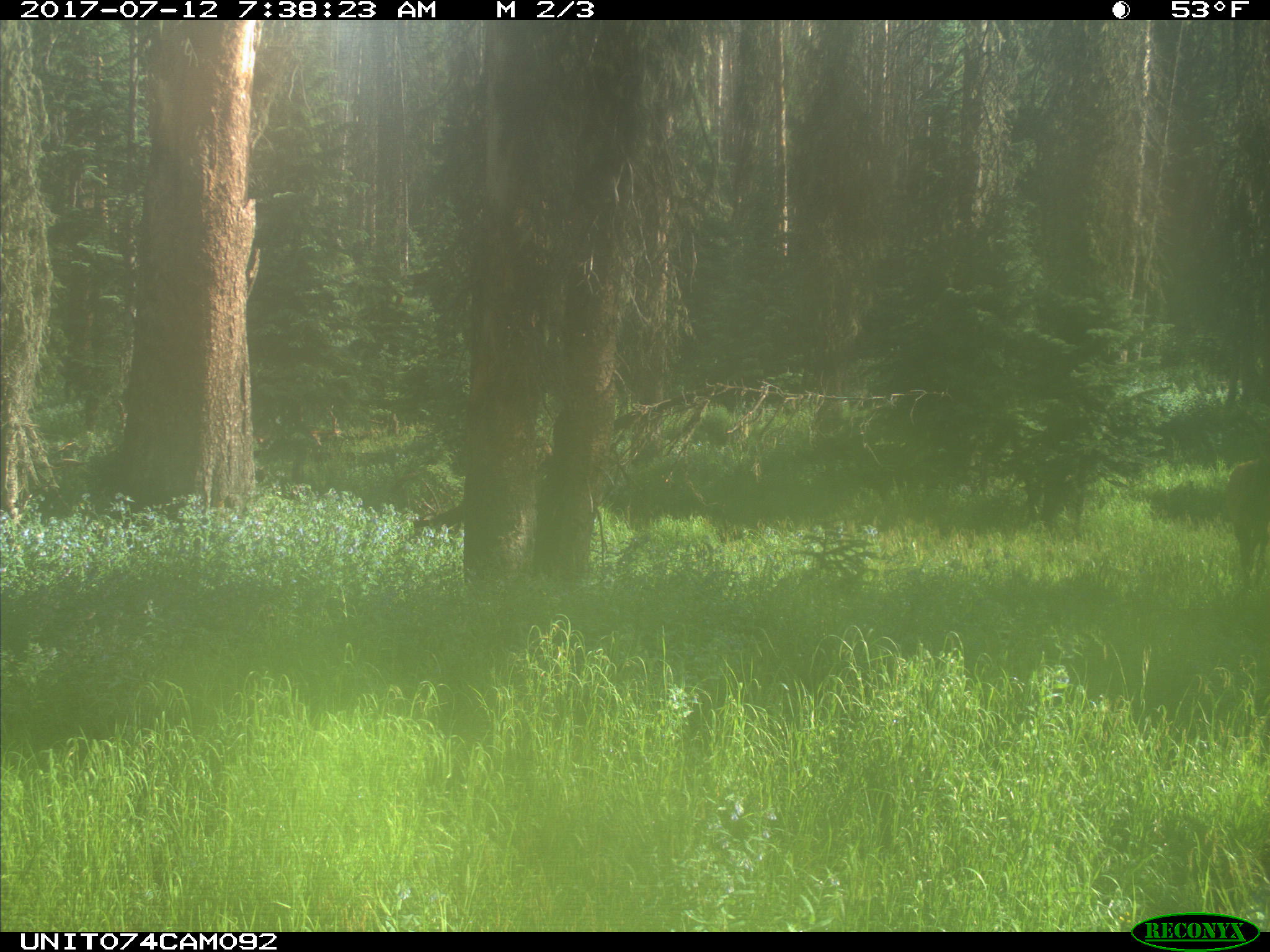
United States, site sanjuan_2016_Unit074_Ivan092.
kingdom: Animalia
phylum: Chordata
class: Mammalia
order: Artiodactyla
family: Cervidae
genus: Cervus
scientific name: Cervus elaphus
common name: red deer